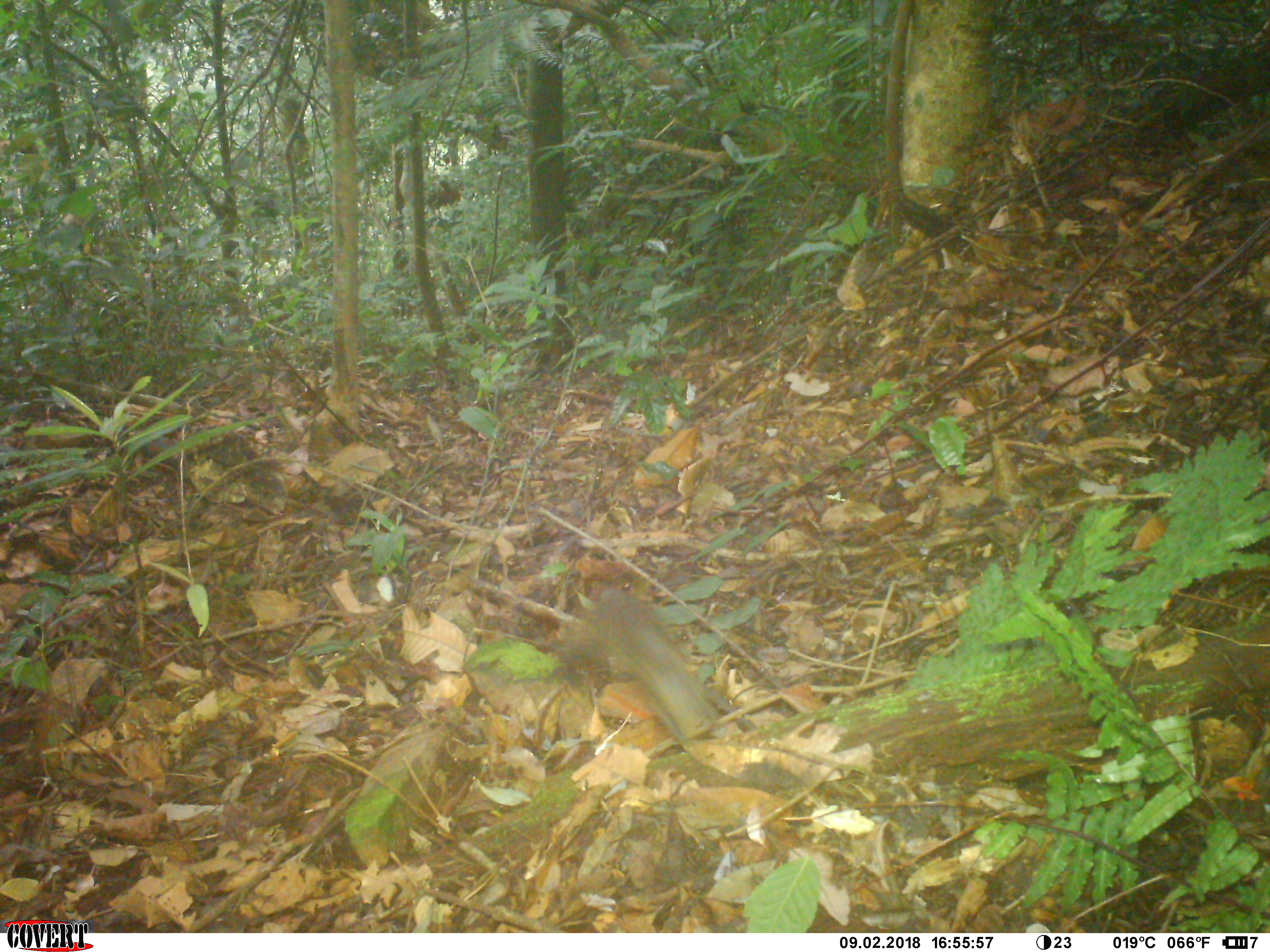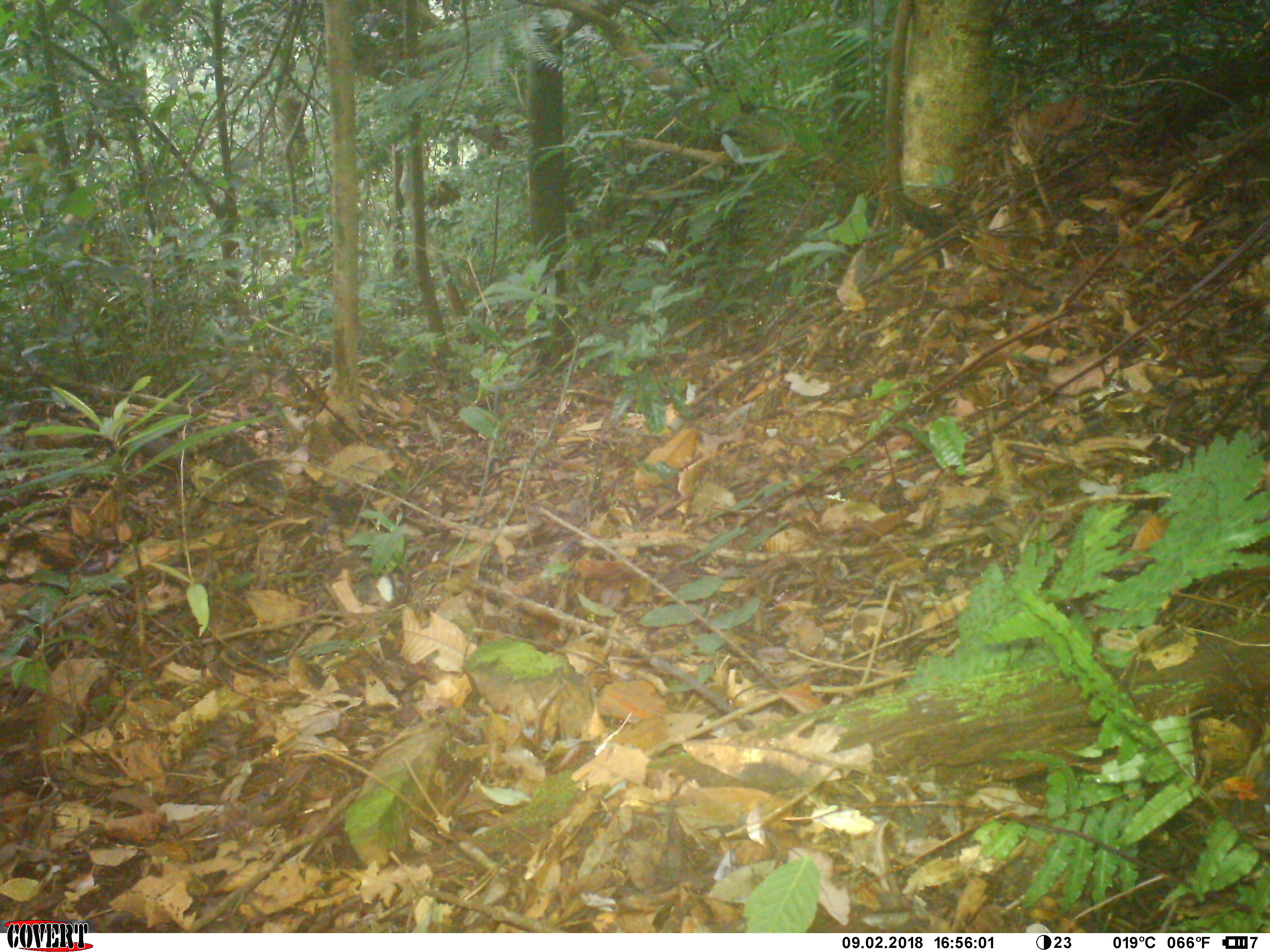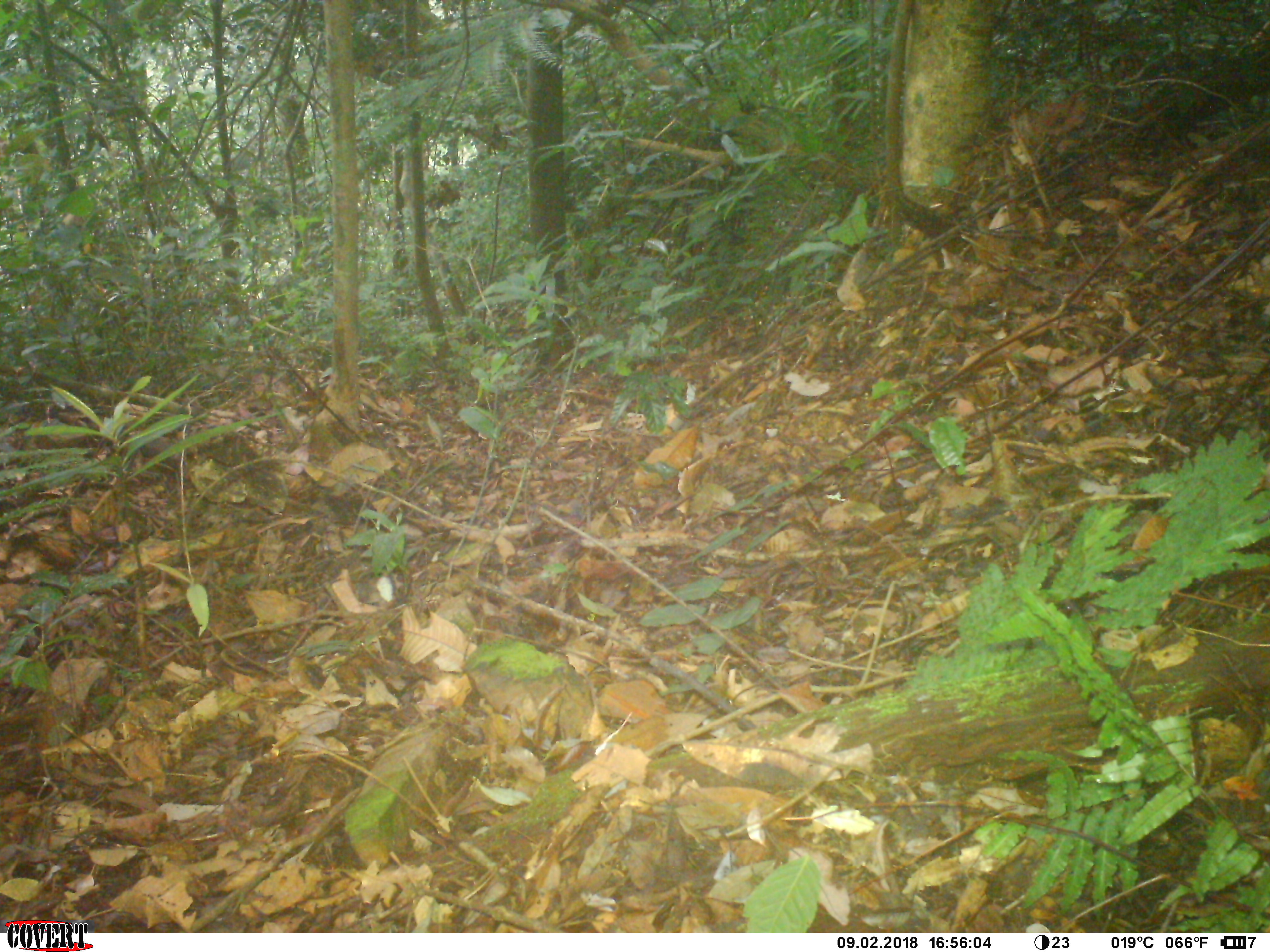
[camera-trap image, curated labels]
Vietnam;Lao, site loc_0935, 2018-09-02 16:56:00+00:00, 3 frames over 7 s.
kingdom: Animalia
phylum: Chordata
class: Mammalia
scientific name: Mammalia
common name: mammal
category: unidentified small mammal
Unidentified small mammal (mammal) (Mammalia). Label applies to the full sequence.